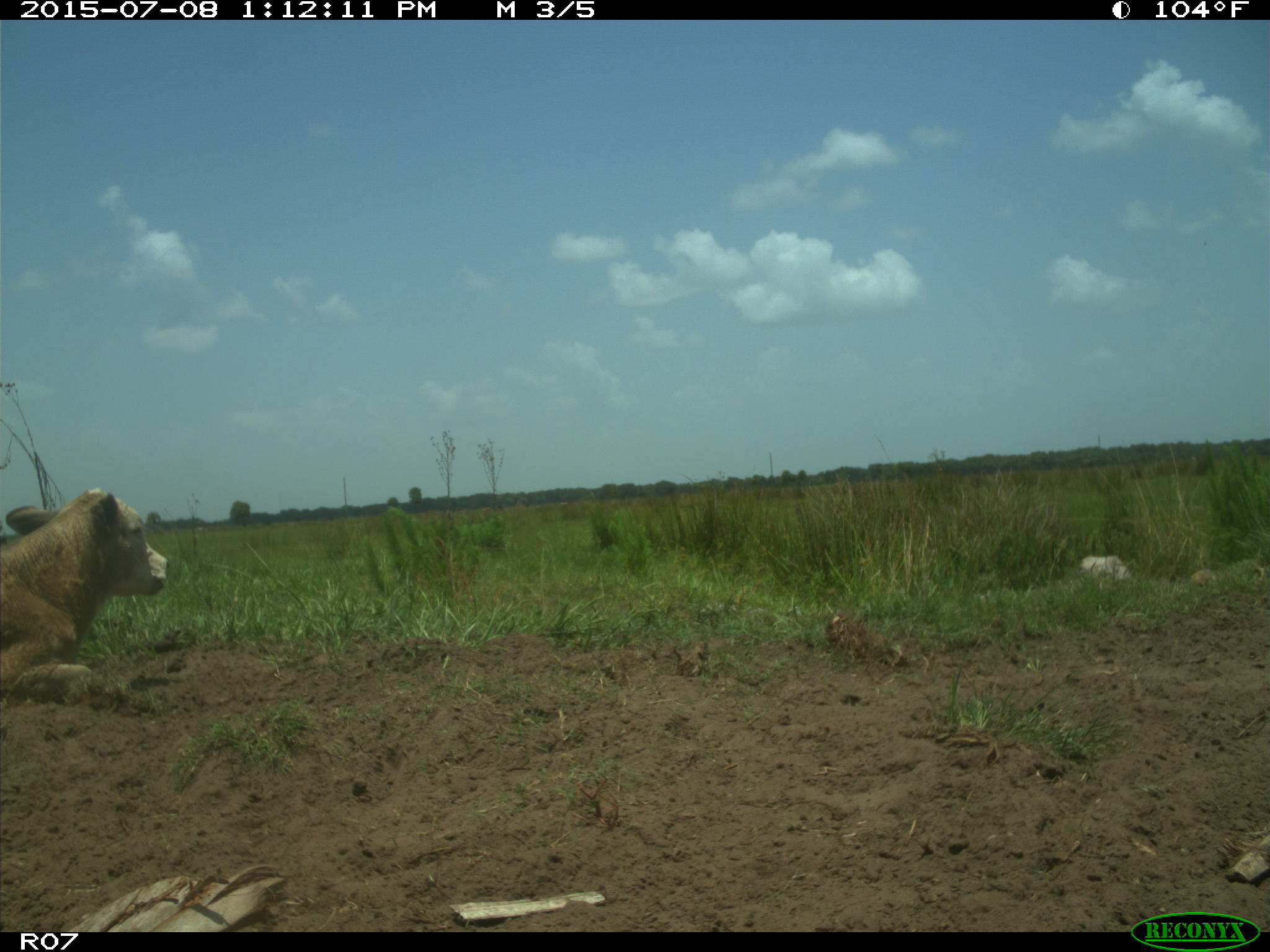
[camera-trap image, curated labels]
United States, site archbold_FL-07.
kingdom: Animalia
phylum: Chordata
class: Mammalia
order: Artiodactyla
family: Bovidae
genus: Bos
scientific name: Bos taurus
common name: domestic cow